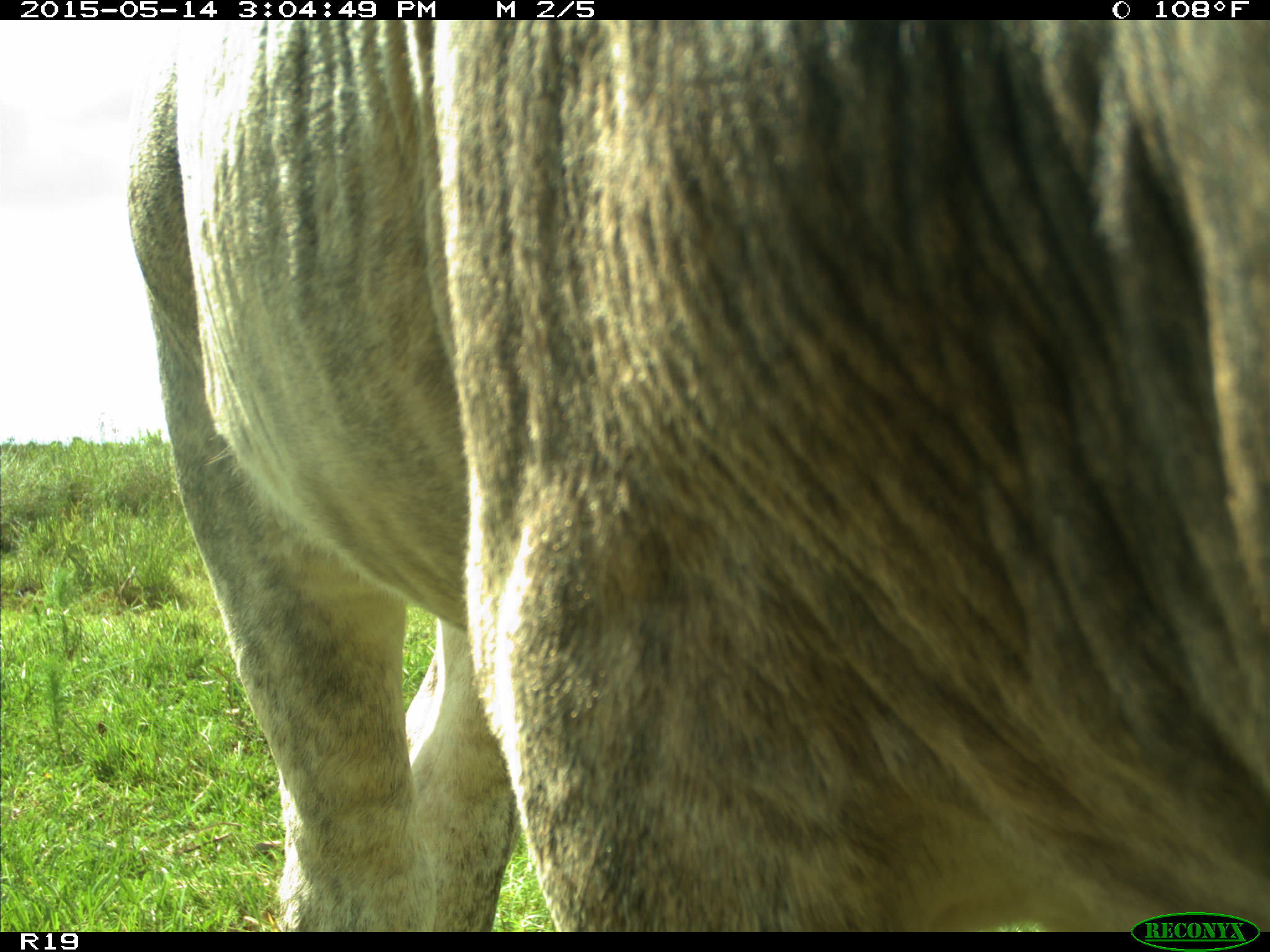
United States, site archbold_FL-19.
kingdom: Animalia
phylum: Chordata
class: Mammalia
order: Artiodactyla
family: Bovidae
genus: Bos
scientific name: Bos taurus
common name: domestic cow